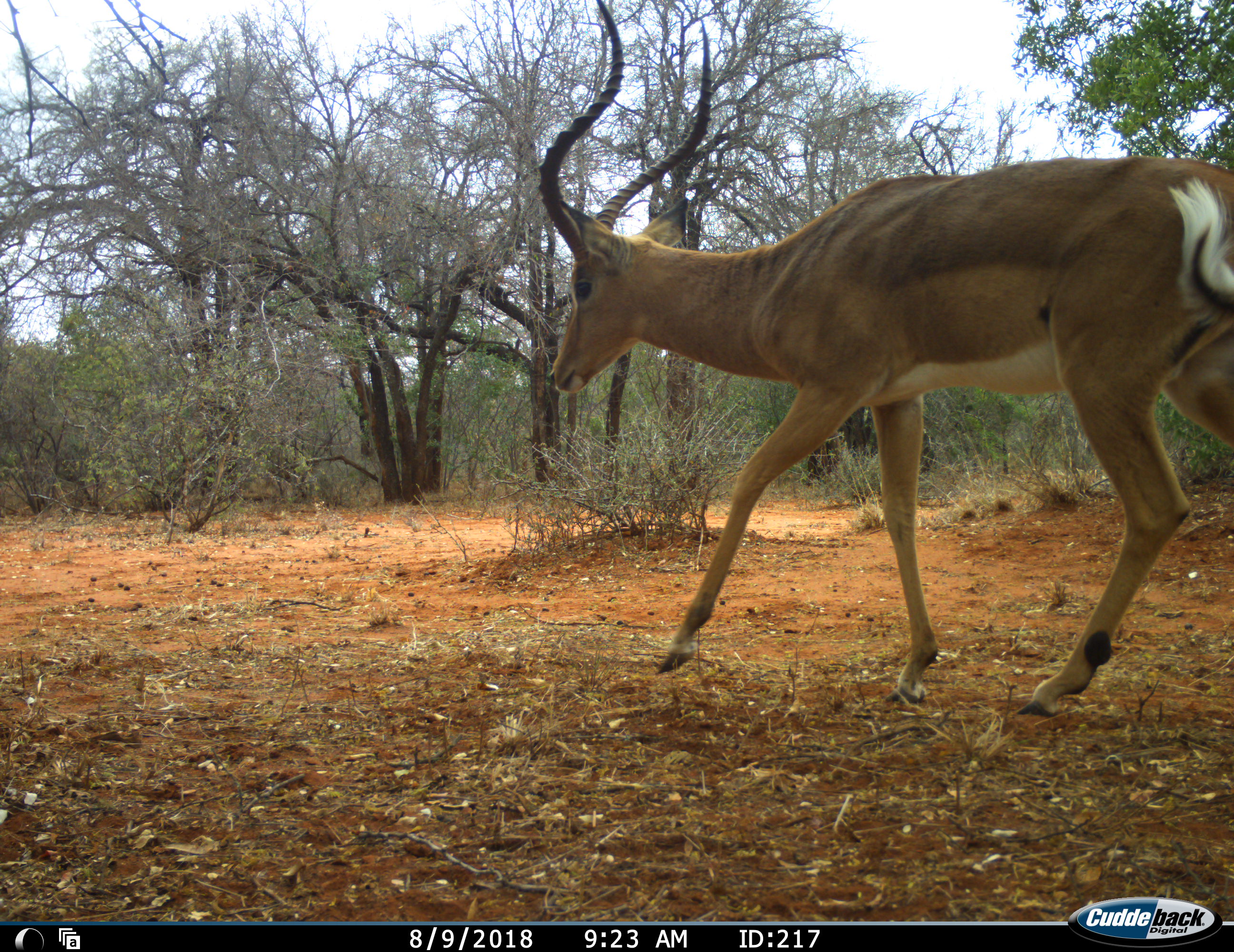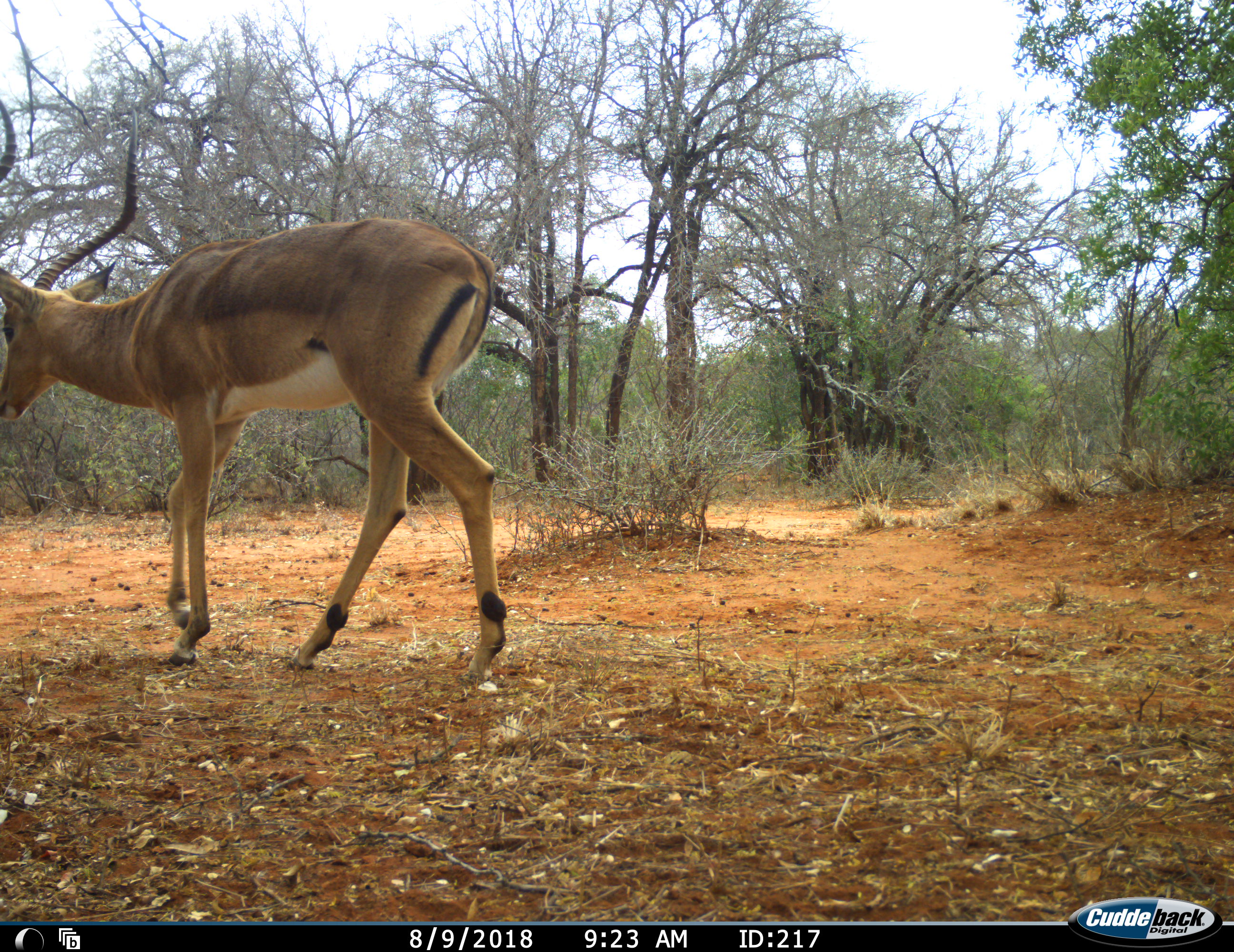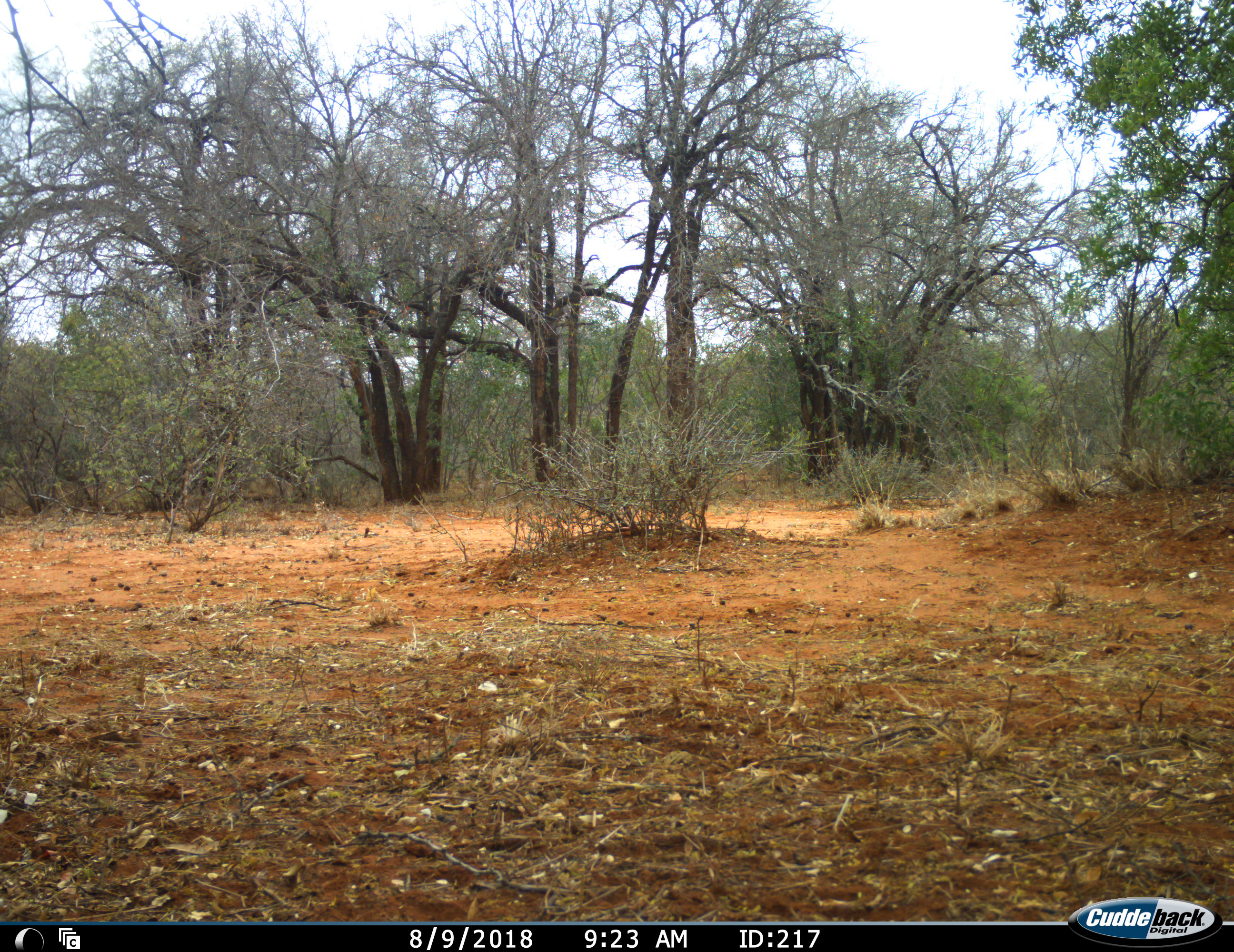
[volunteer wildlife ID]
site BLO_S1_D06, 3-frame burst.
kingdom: Animalia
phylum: Chordata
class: Mammalia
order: Artiodactyla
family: Bovidae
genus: Aepyceros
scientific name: Aepyceros melampus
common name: impala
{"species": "impala (Aepyceros melampus)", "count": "1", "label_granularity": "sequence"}